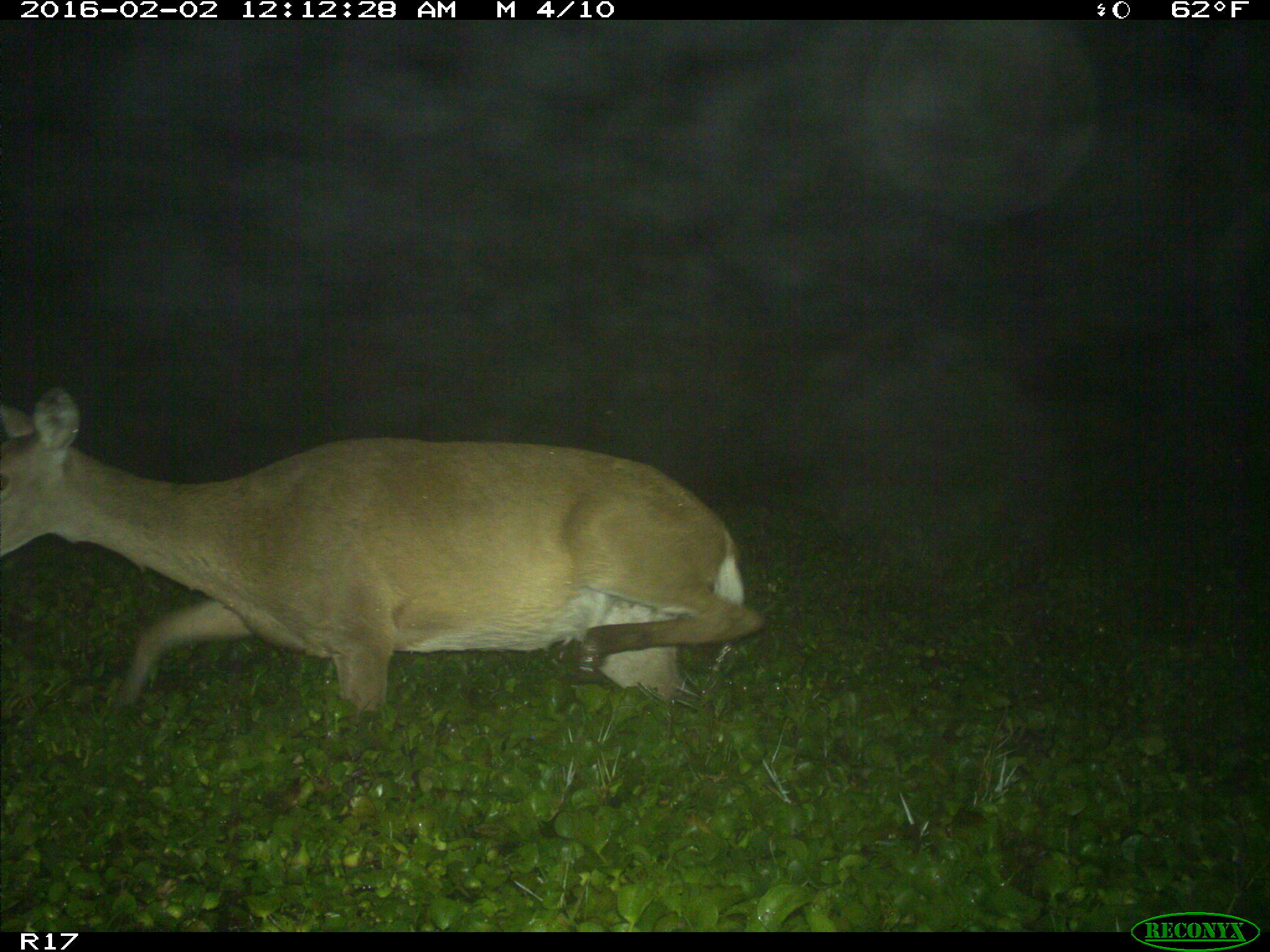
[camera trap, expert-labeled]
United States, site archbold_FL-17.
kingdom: Animalia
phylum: Chordata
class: Mammalia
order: Artiodactyla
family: Cervidae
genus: Odocoileus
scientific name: Odocoileus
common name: deer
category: unidentified deer